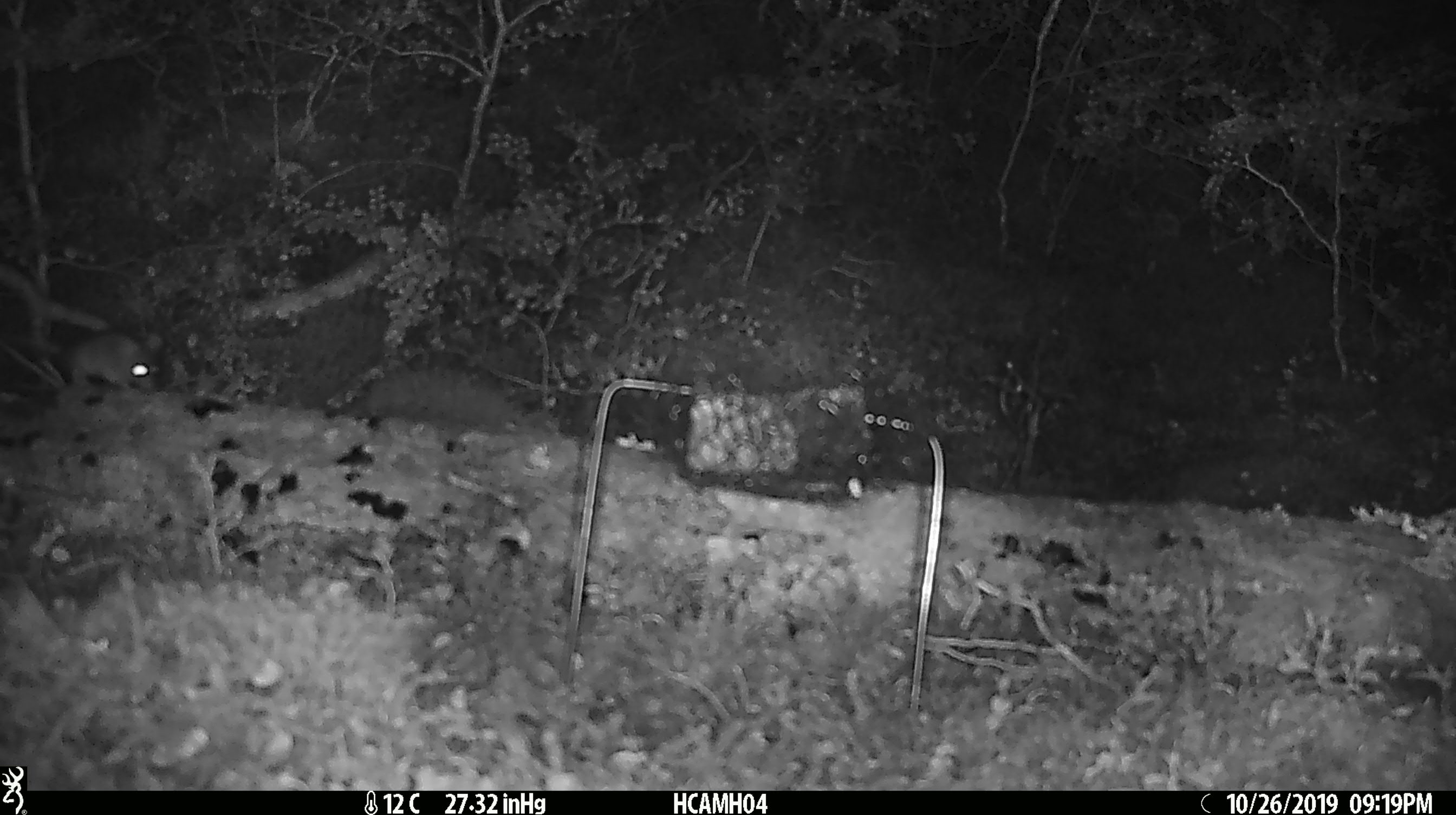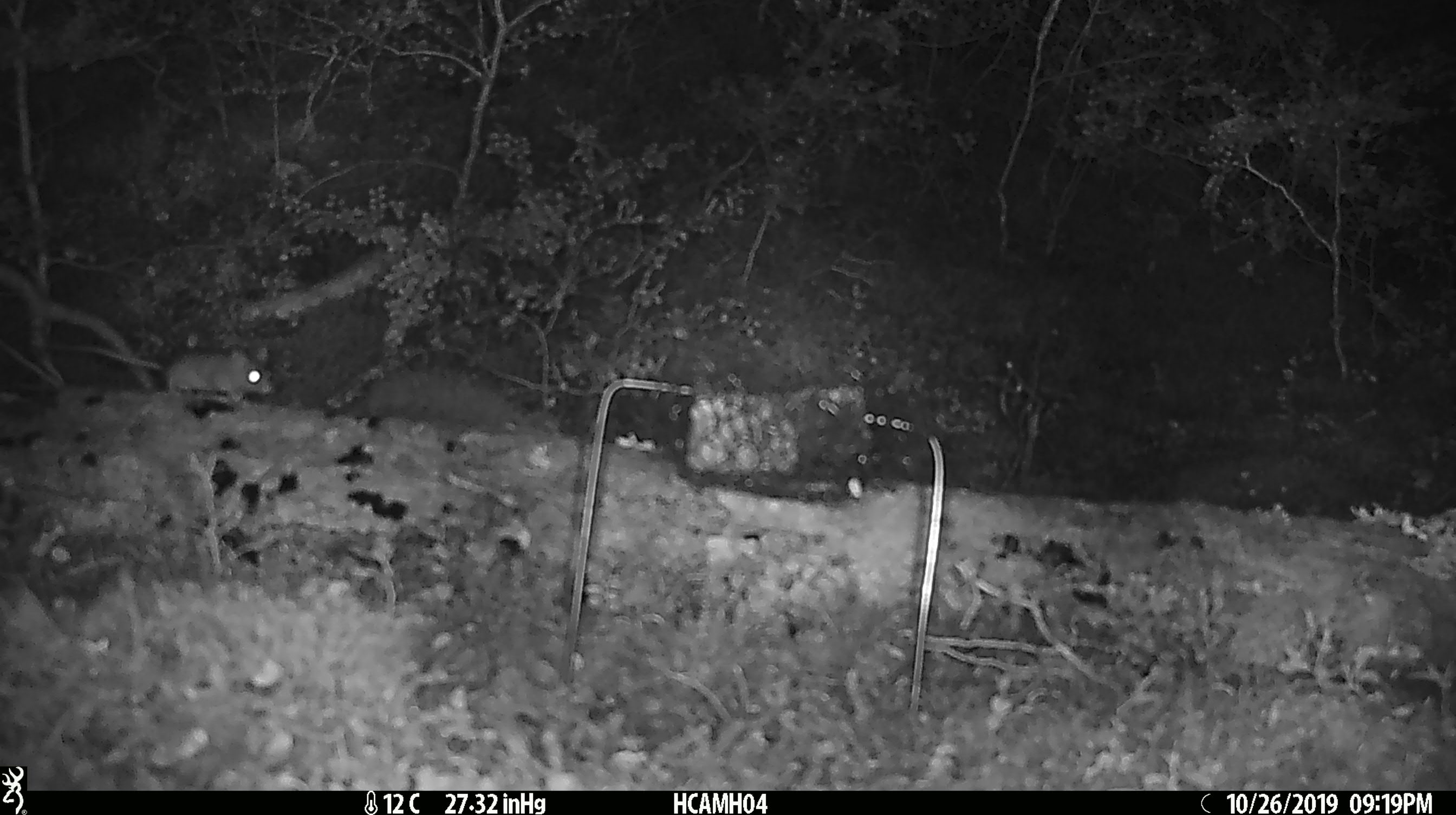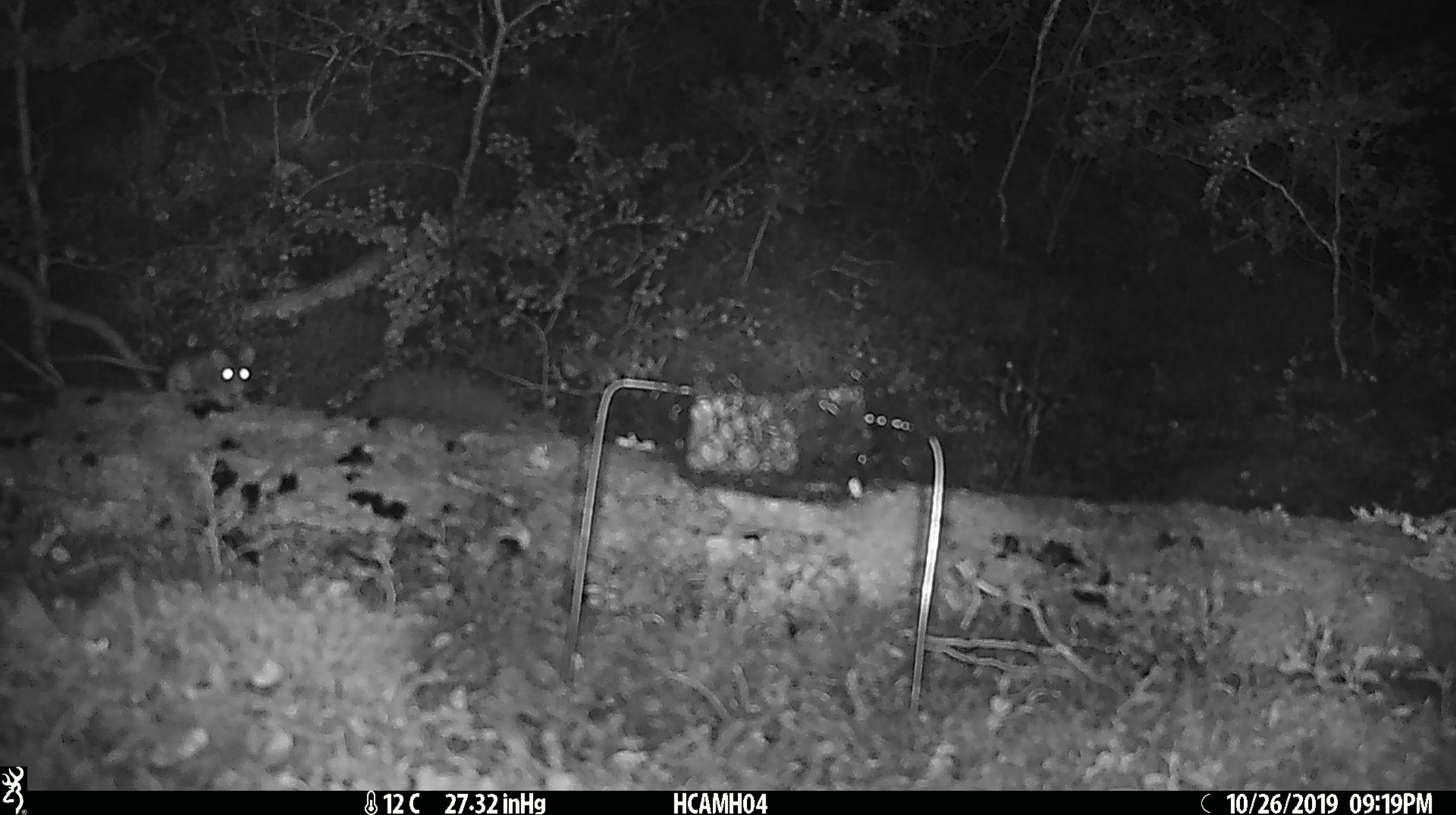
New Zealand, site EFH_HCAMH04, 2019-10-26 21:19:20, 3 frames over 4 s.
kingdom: Animalia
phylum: Chordata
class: Mammalia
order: Rodentia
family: Muridae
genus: Mus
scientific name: Mus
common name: mouse